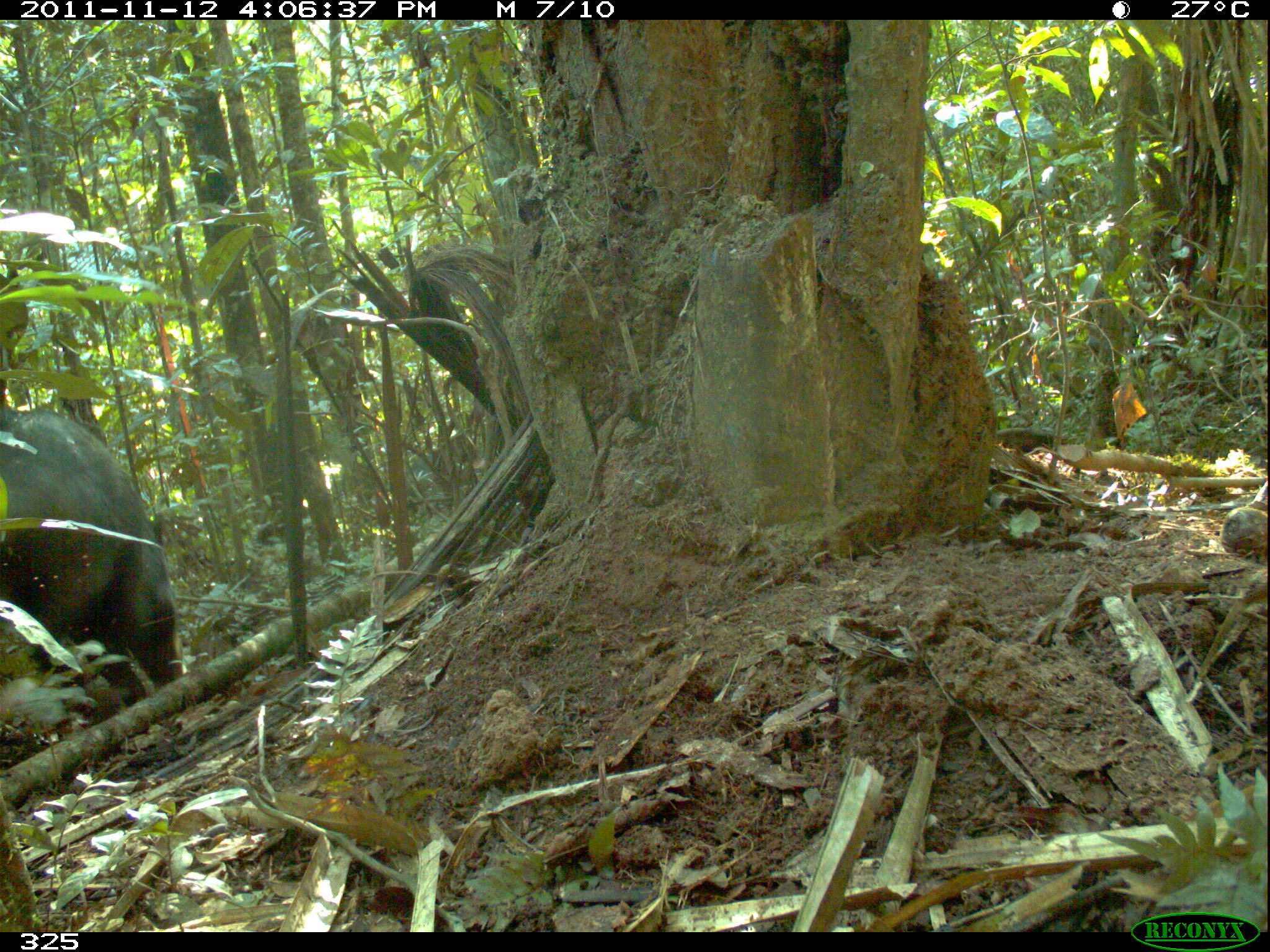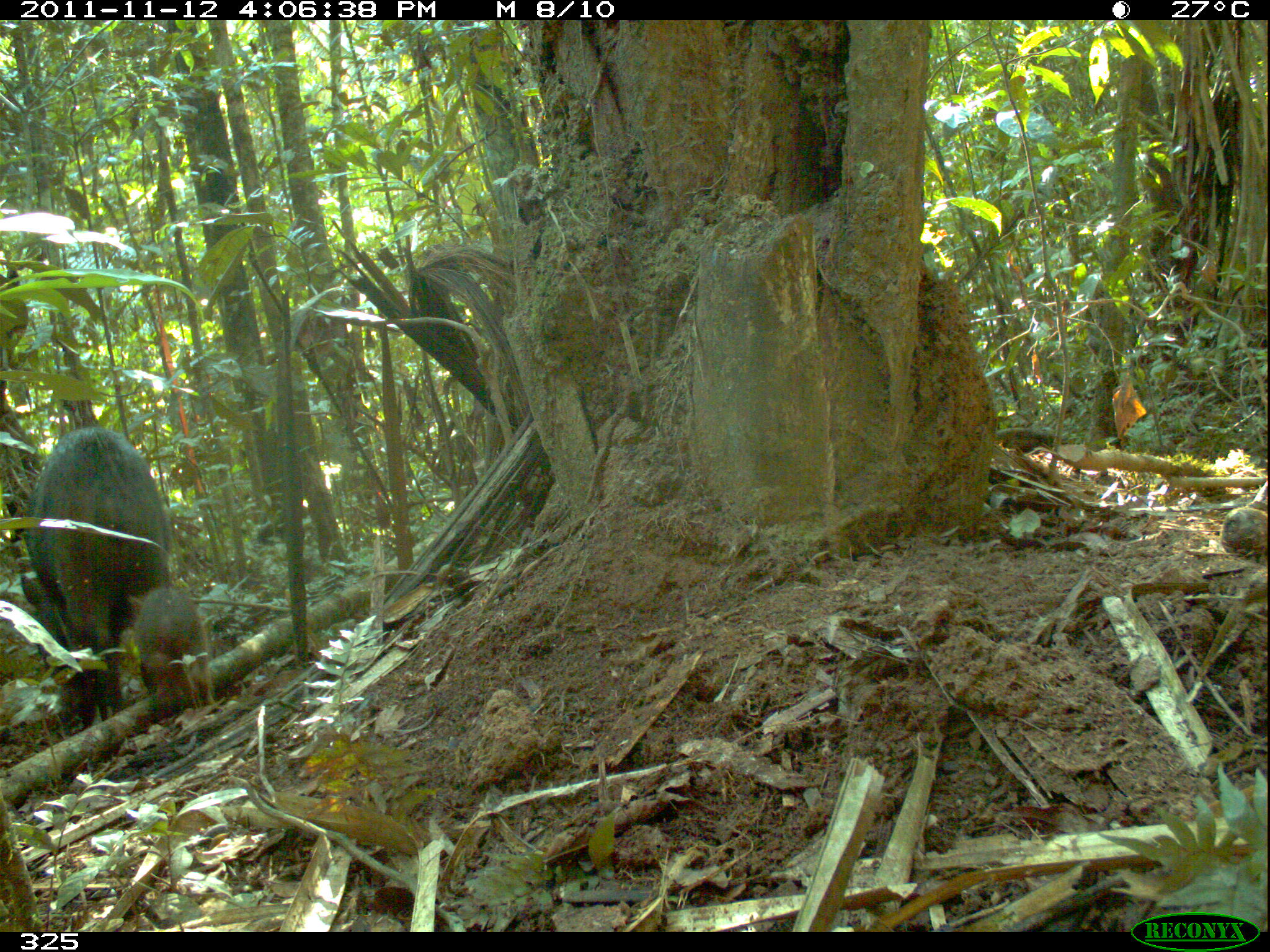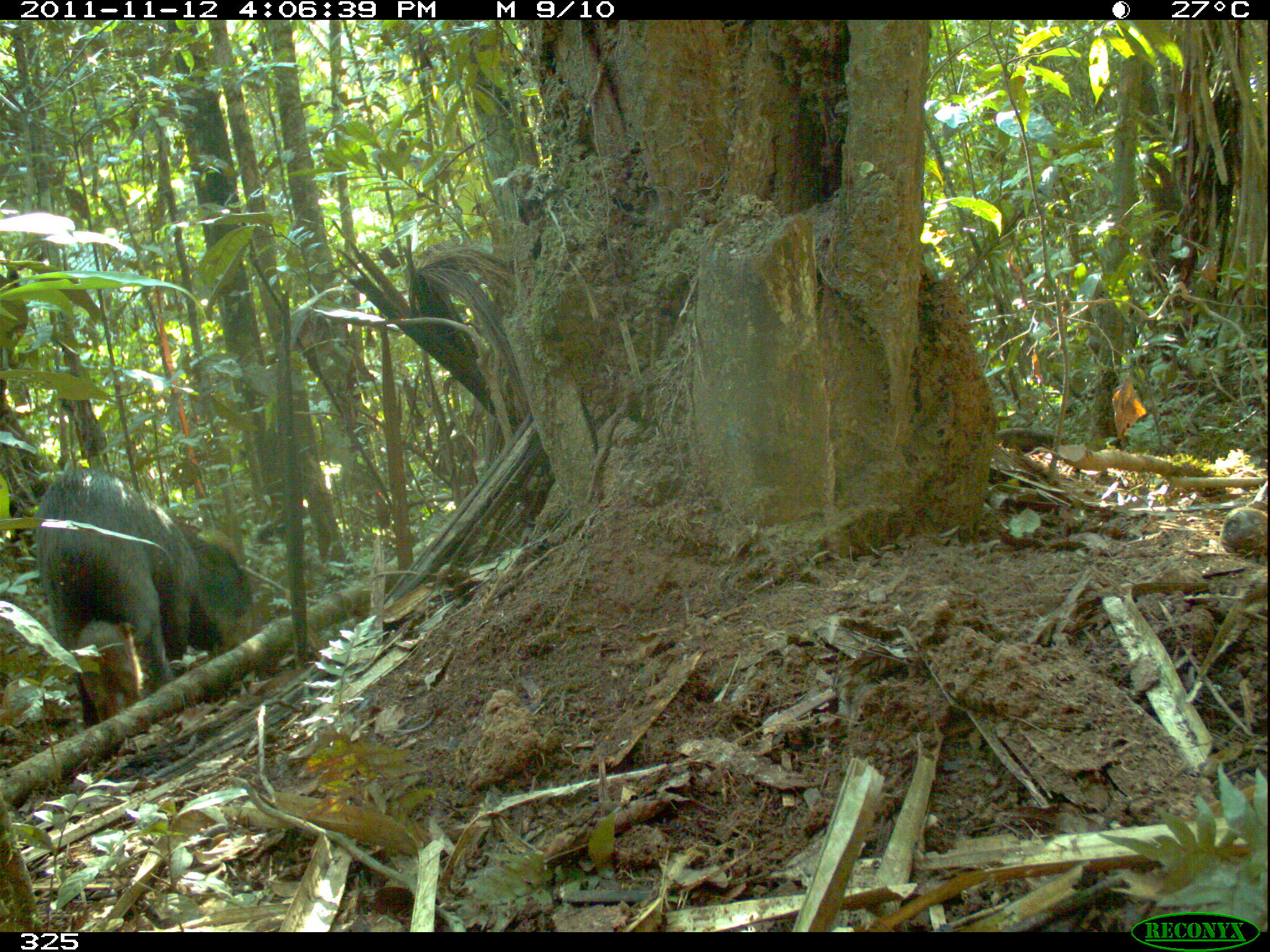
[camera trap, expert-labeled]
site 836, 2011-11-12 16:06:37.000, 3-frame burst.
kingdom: Animalia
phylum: Chordata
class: Mammalia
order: Artiodactyla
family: Tayassuidae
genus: Tayassu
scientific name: Tayassu pecari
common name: white-lipped peccary